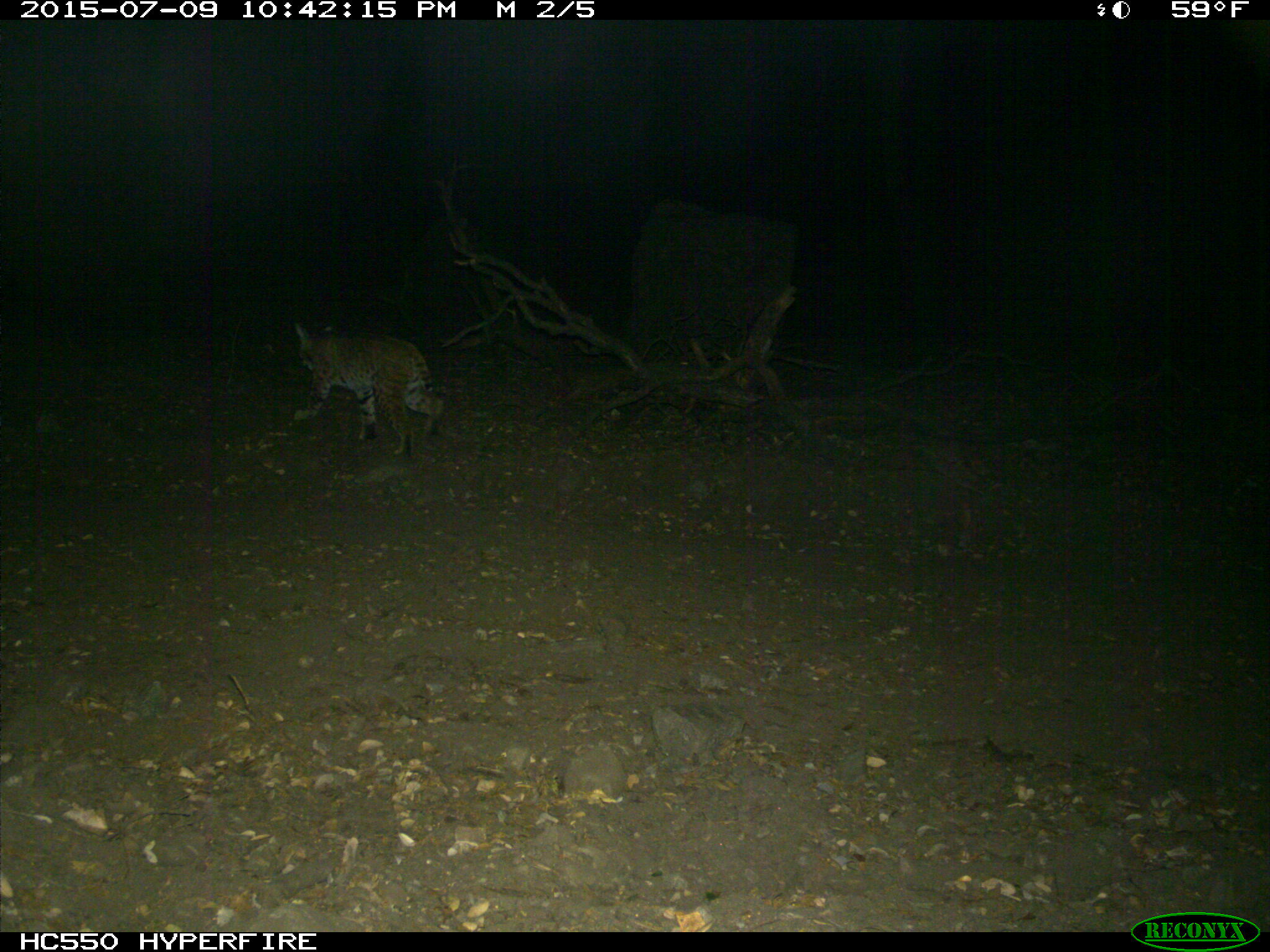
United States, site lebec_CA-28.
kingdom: Animalia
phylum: Chordata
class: Mammalia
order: Carnivora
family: Felidae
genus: Lynx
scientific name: Lynx rufus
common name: bobcat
Lynx rufus (bobcat).